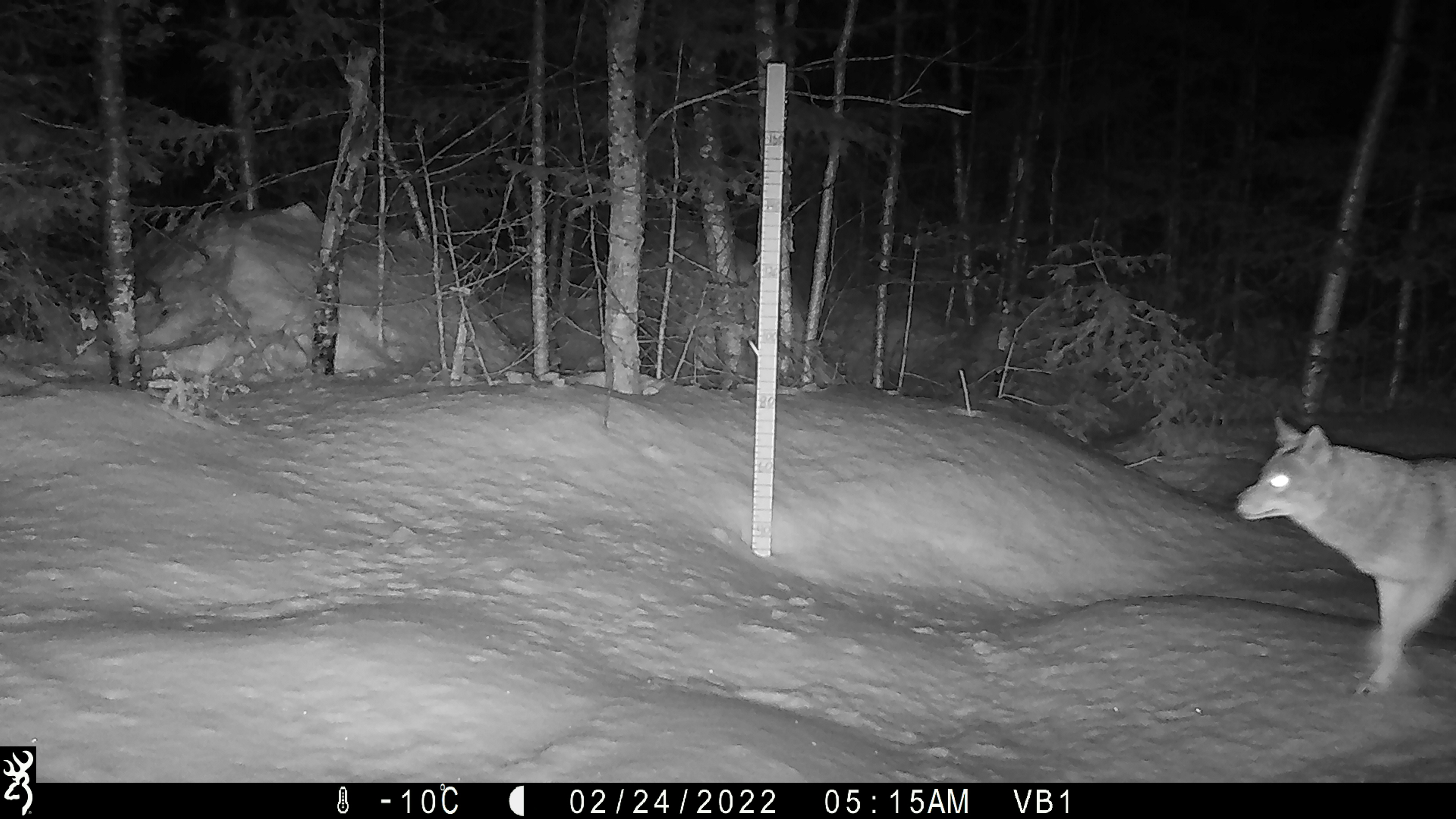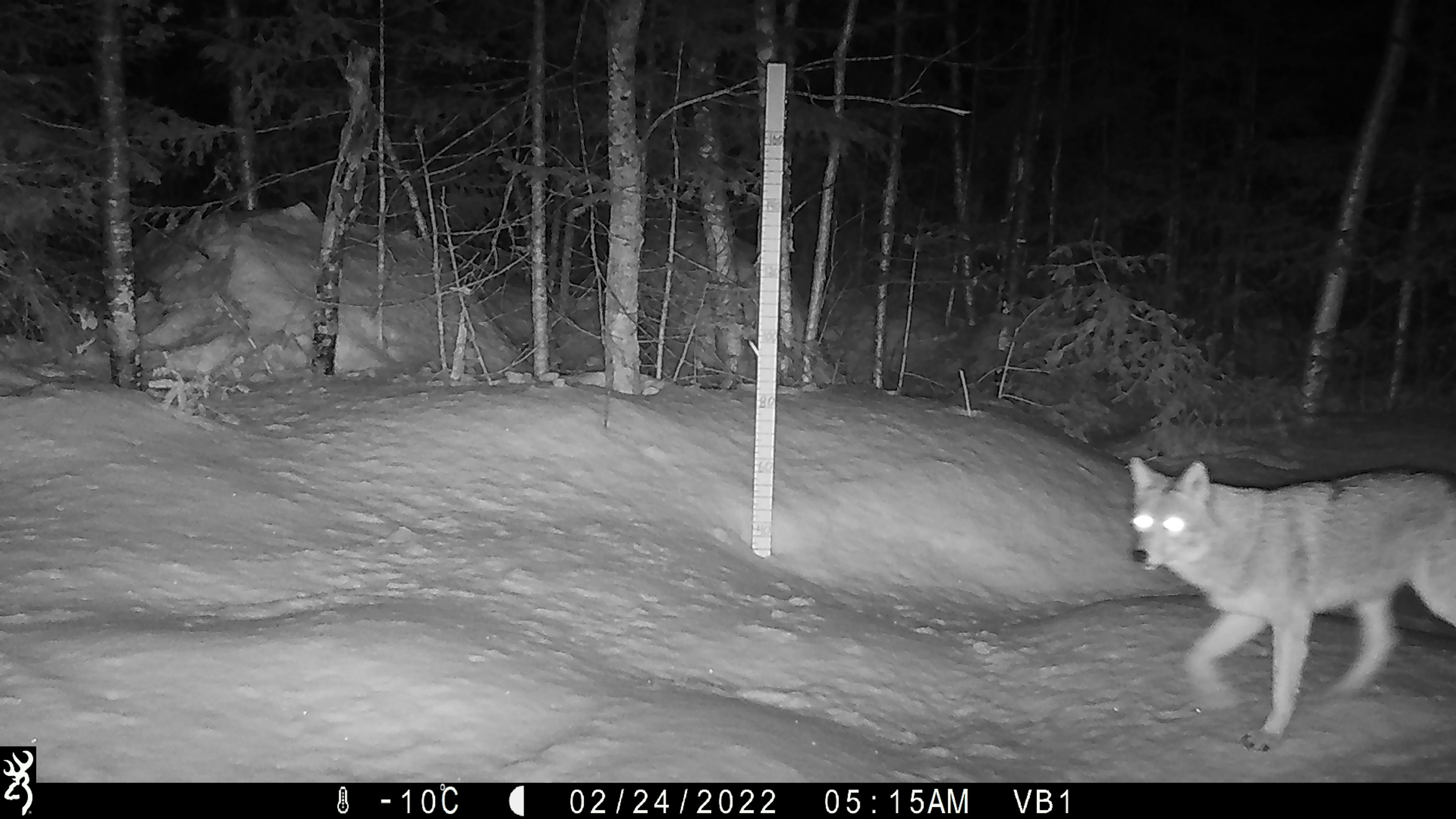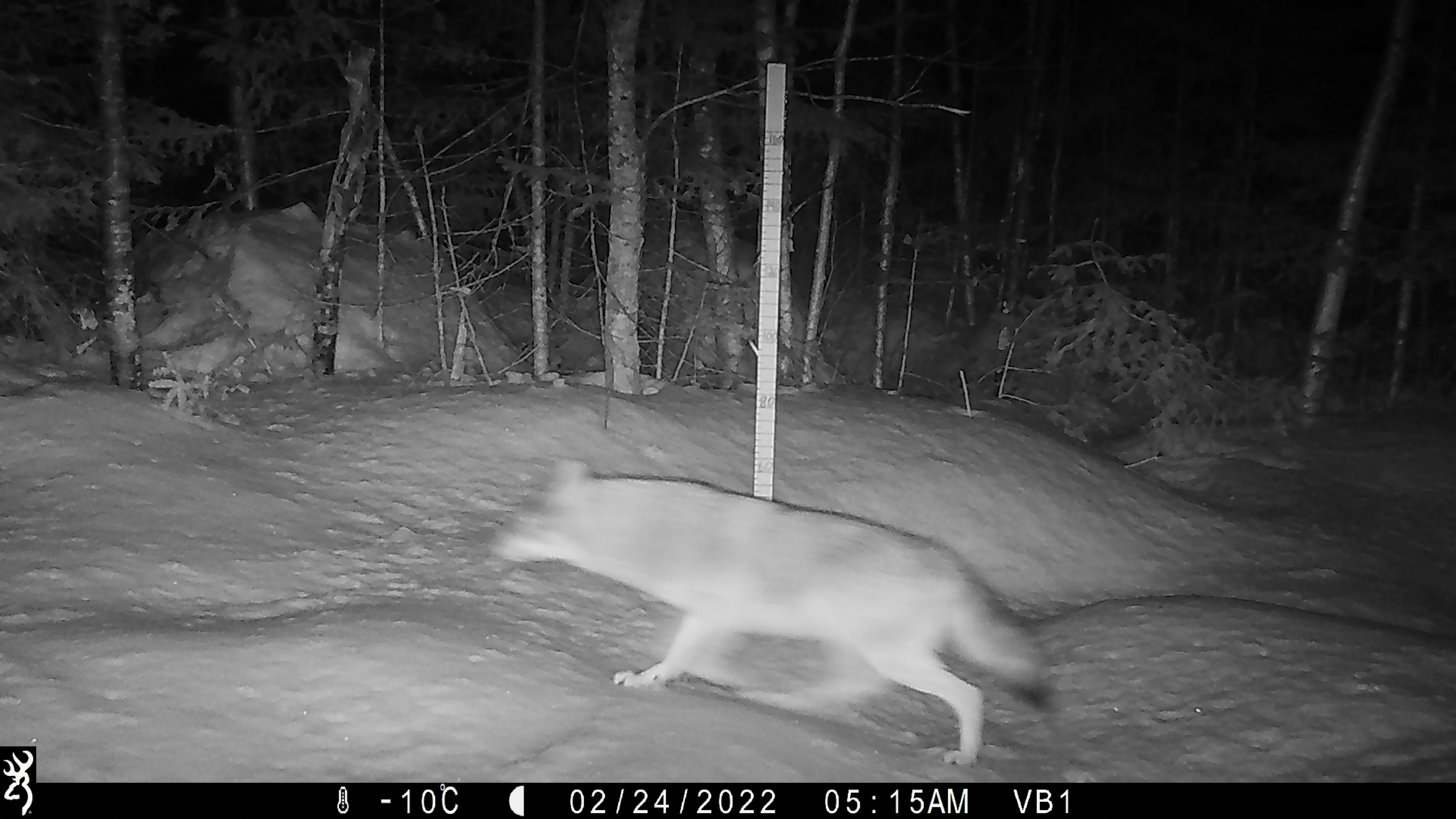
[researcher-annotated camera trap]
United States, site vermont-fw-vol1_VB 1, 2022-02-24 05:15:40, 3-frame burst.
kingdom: Animalia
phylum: Chordata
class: Mammalia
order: Carnivora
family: Canidae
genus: Canis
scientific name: Canis latrans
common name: coyote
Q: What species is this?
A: Coyote (Canis latrans).